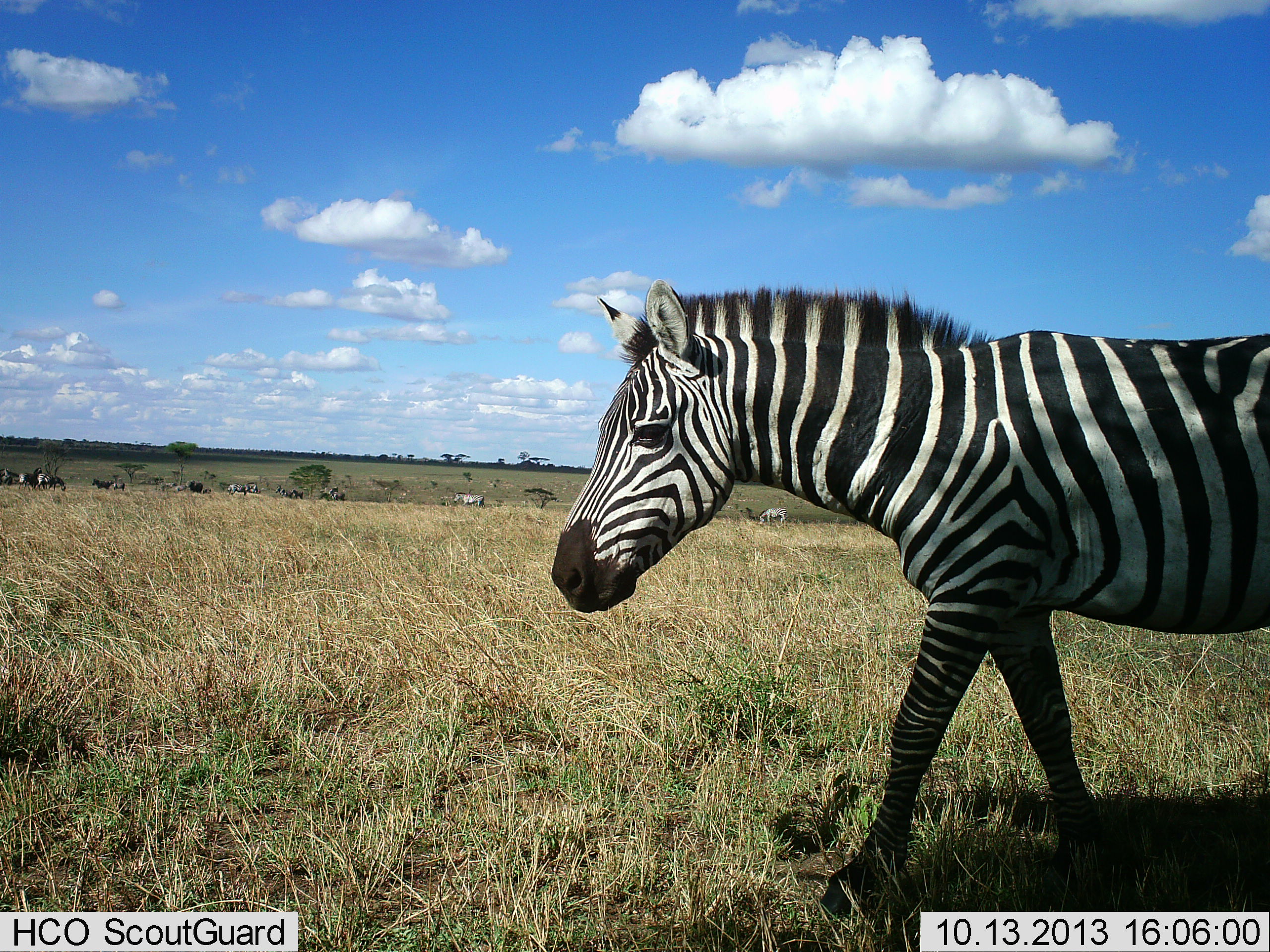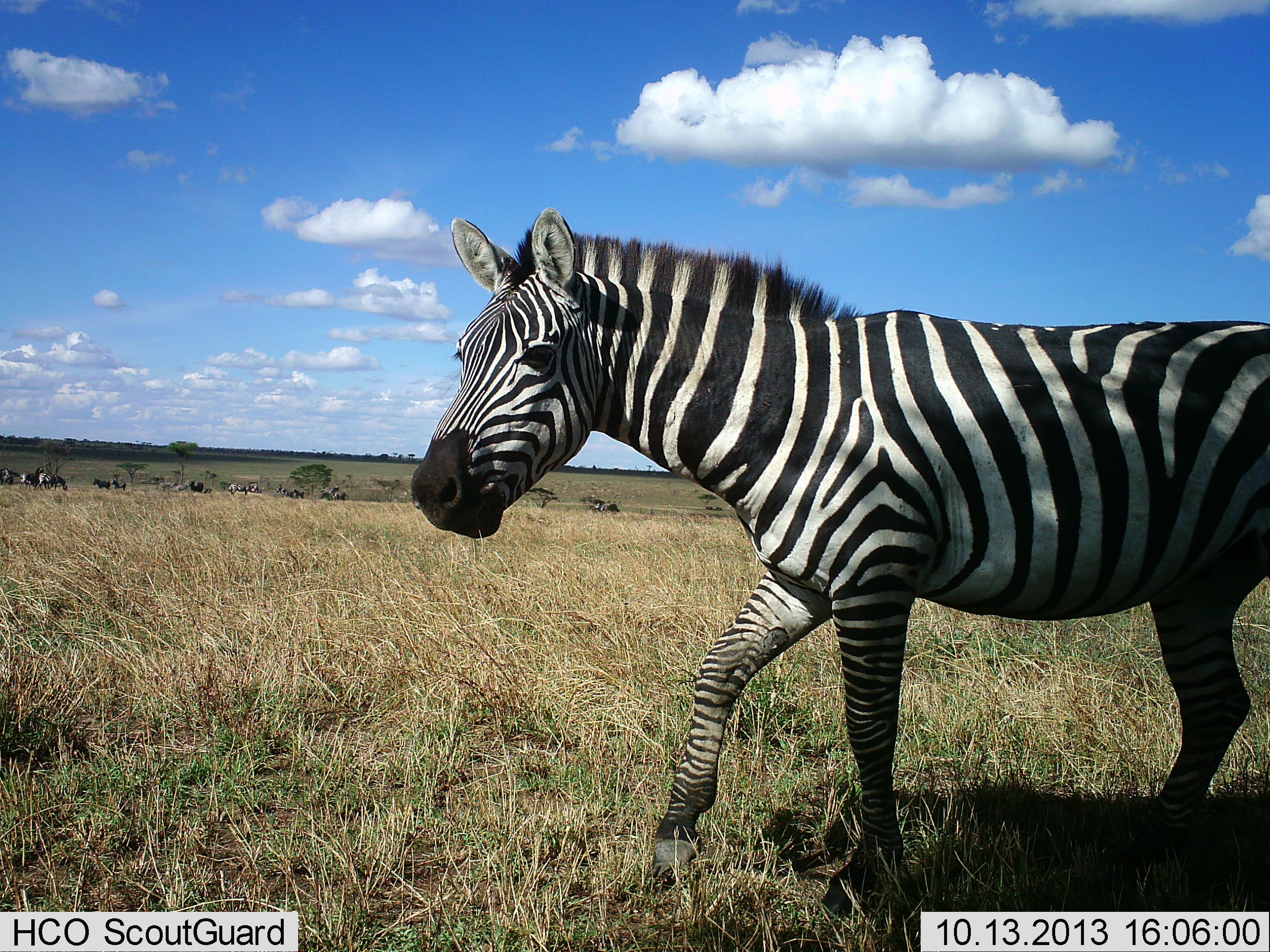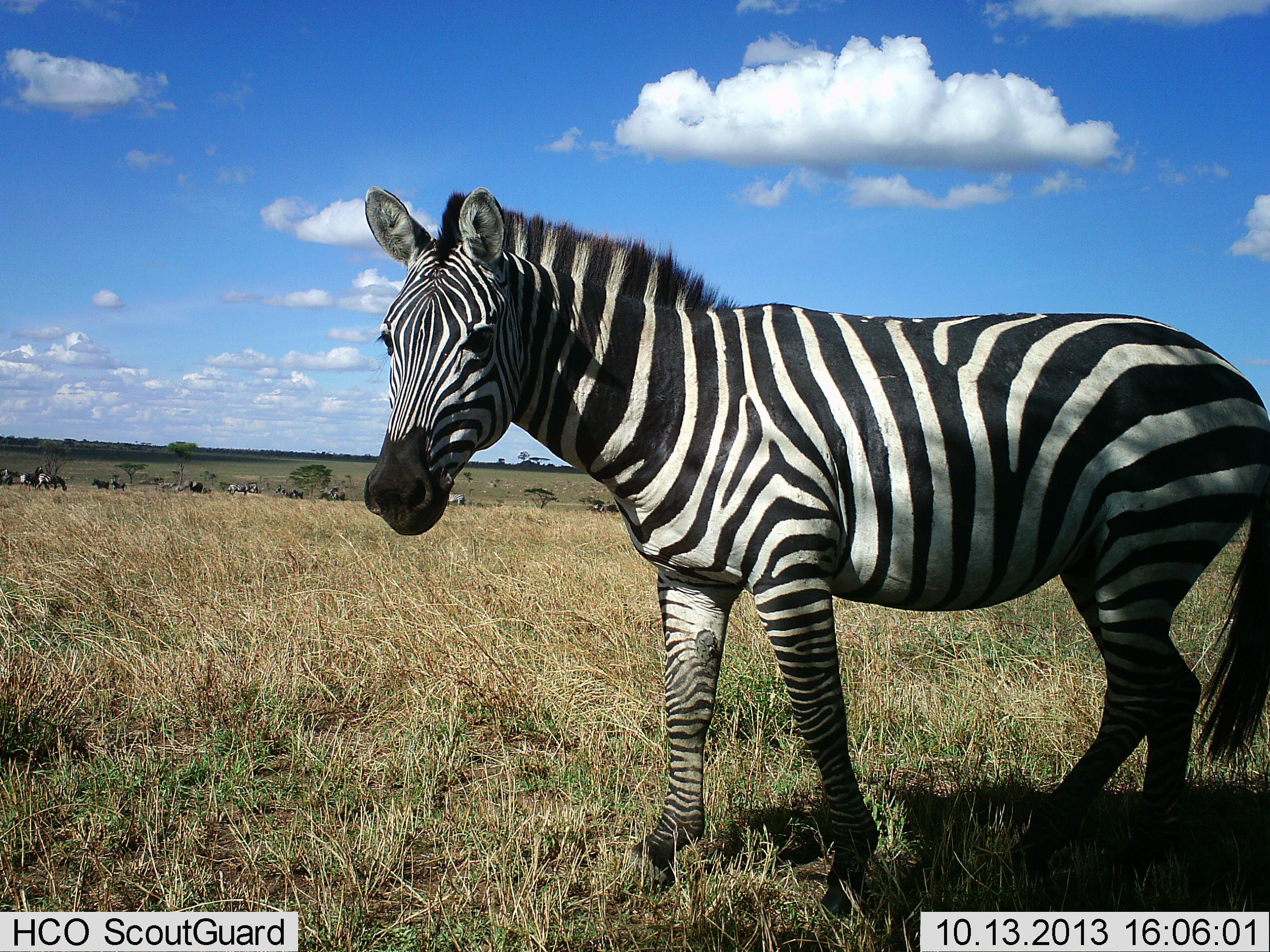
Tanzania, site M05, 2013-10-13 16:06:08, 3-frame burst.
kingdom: Animalia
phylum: Chordata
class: Mammalia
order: Perissodactyla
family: Equidae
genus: Equus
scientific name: Equus quagga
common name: plains zebra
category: zebra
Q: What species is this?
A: Zebra (plains zebra) (Equus quagga).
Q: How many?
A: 1.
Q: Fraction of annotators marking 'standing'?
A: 27%.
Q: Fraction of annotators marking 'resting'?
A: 0%.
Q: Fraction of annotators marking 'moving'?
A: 82%.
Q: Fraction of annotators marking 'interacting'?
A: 9%.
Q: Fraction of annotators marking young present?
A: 0%.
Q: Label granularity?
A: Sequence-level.